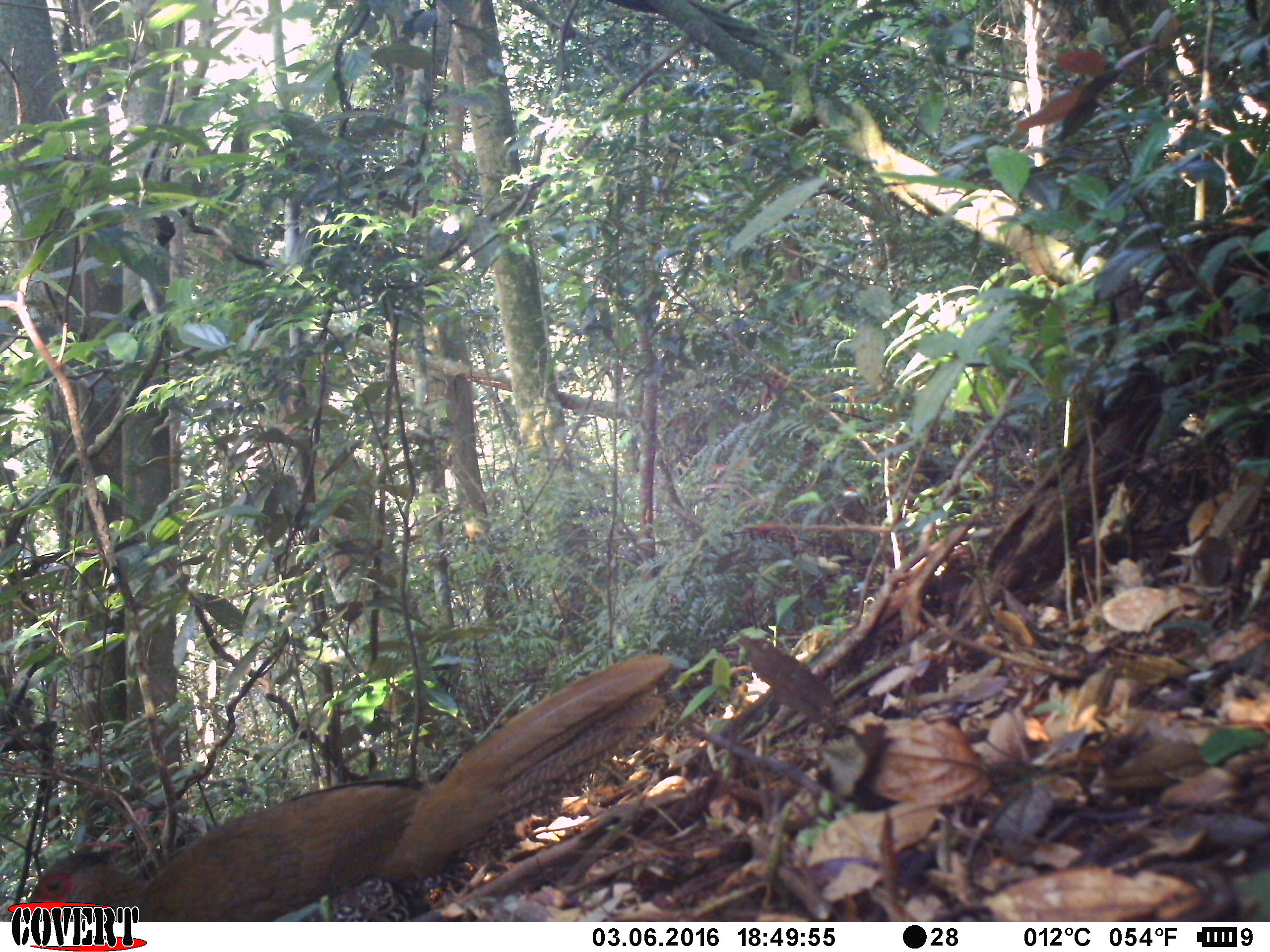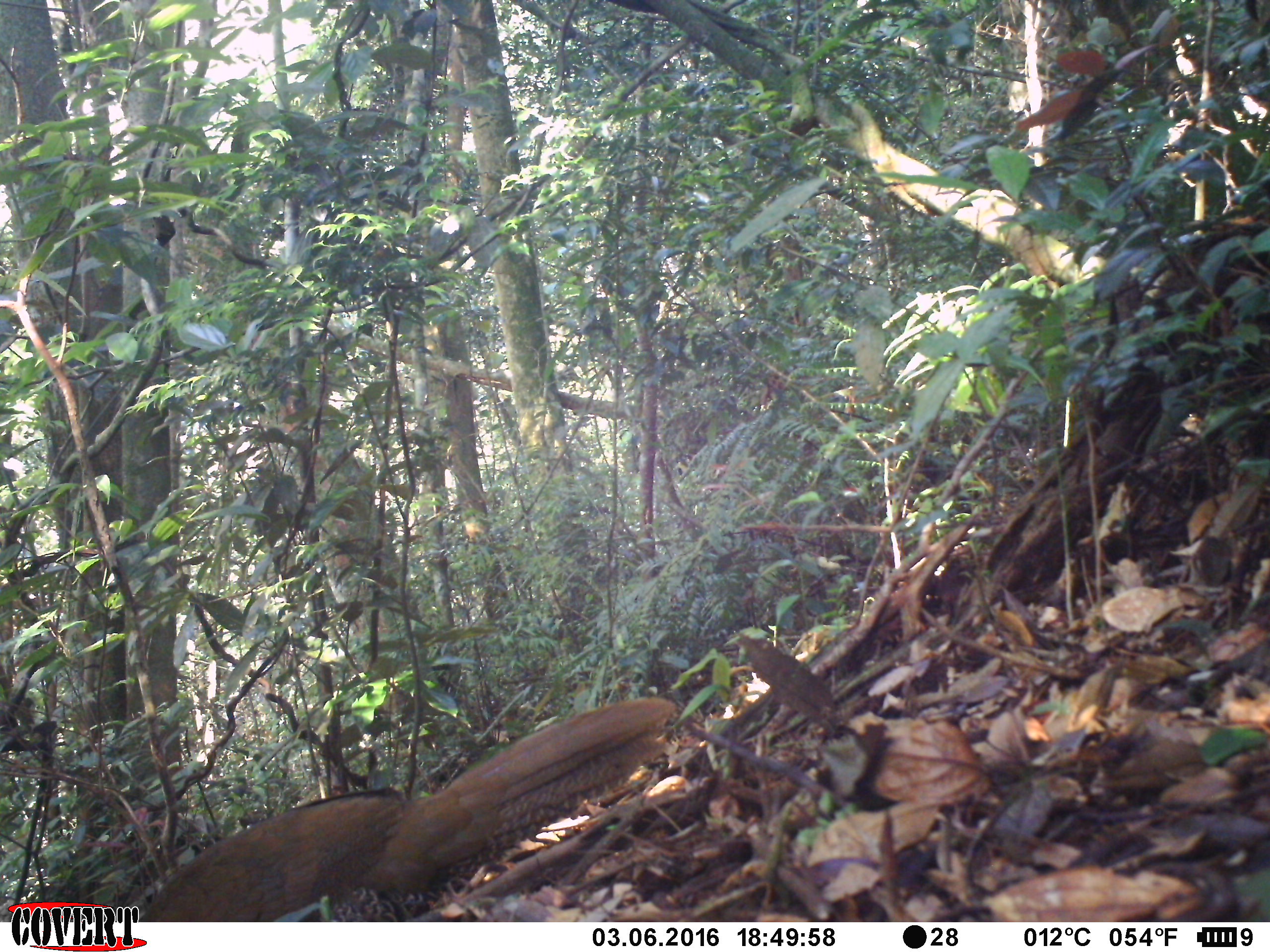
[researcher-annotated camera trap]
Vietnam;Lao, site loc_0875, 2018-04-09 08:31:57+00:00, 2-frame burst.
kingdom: Animalia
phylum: Chordata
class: Aves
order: Galliformes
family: Phasianidae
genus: Lophura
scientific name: Lophura nycthemera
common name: silver pheasant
Silver pheasant (Lophura nycthemera). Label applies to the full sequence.